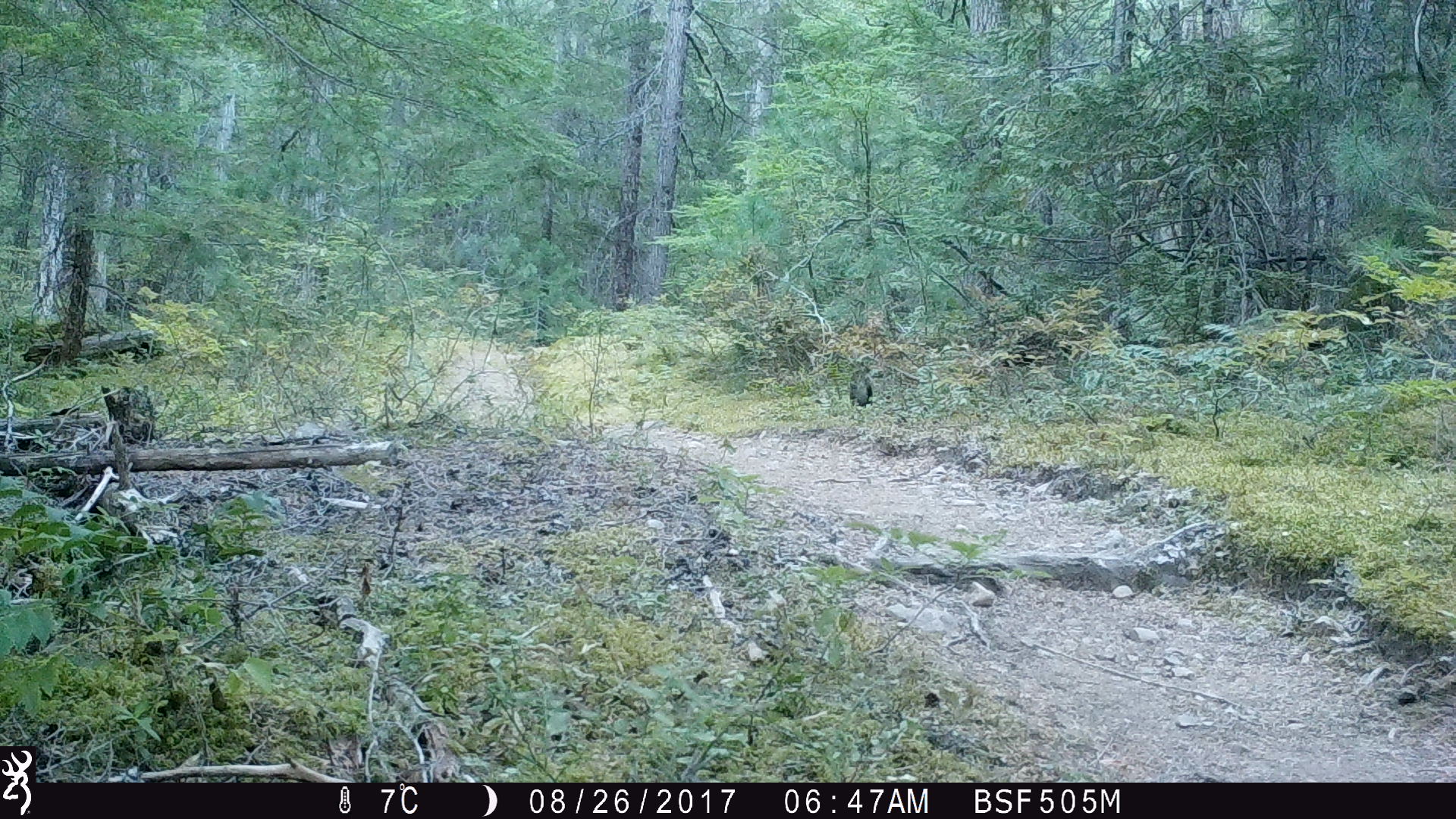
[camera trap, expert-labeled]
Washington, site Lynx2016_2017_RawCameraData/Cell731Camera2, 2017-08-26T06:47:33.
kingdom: Animalia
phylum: Chordata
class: Mammalia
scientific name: Mammalia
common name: small mammal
Small mammal (Mammalia). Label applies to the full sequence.